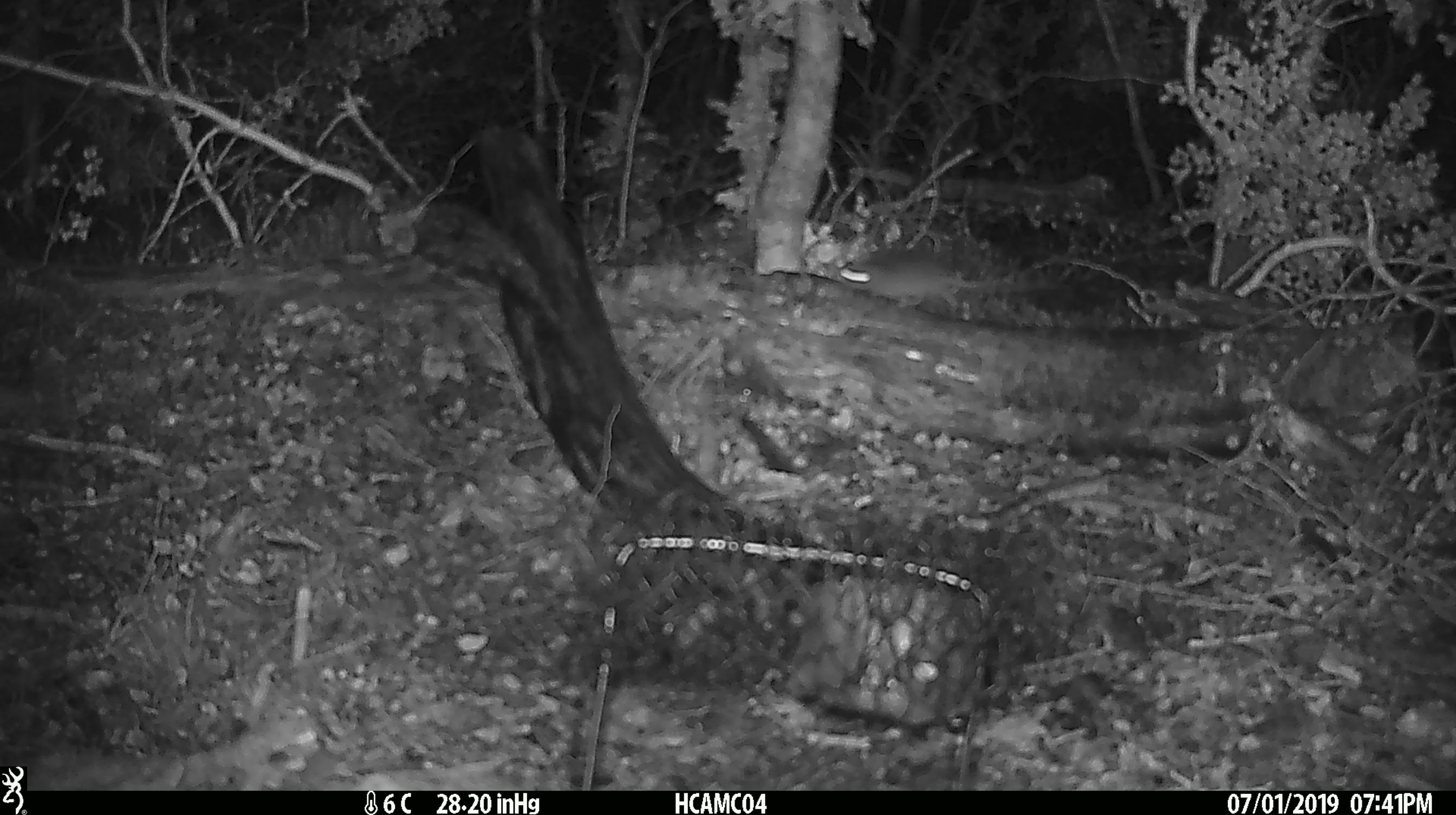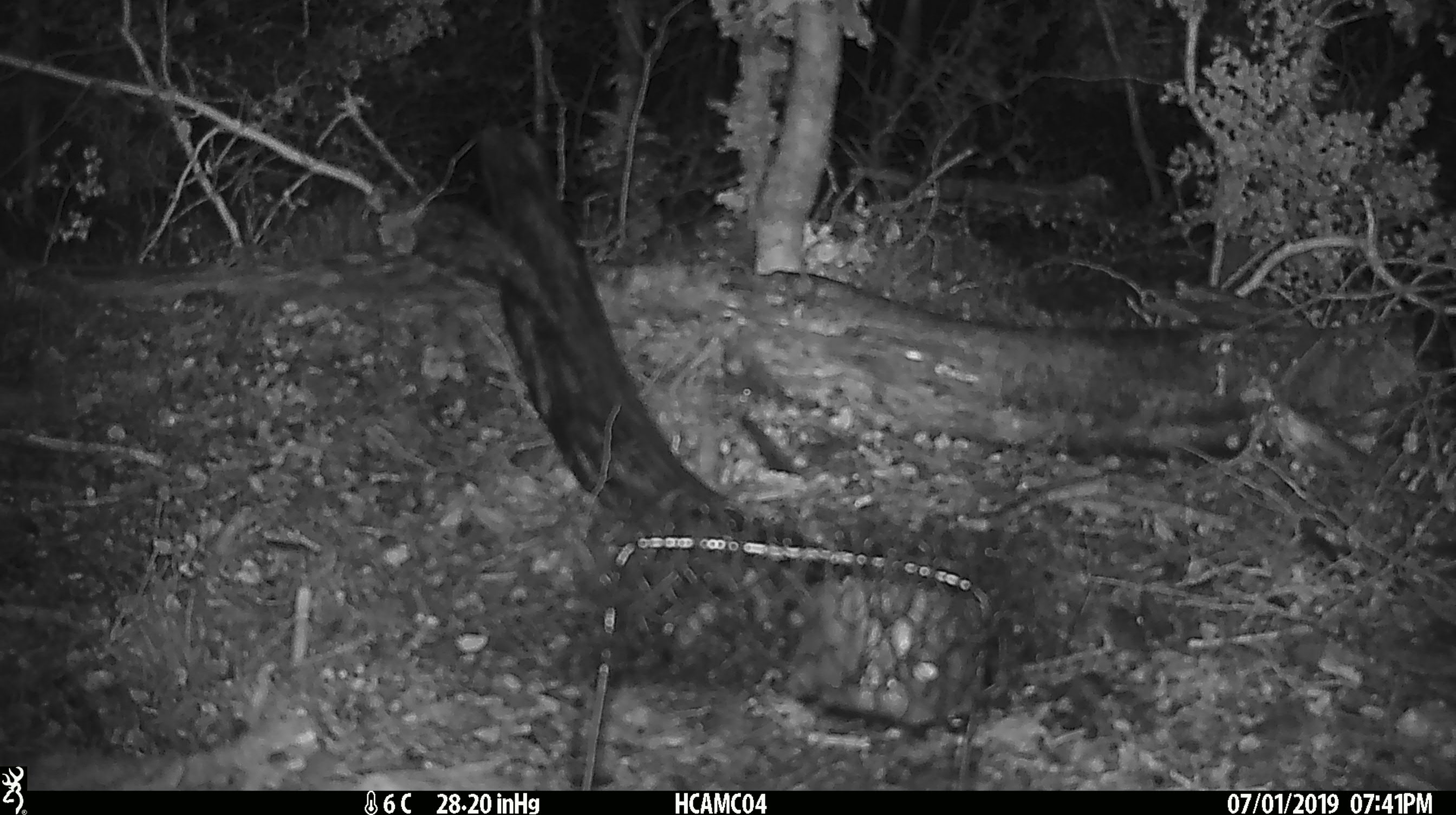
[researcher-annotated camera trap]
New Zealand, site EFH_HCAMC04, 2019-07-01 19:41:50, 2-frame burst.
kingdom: Animalia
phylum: Chordata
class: Mammalia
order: Rodentia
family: Muridae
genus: Mus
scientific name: Mus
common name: mouse